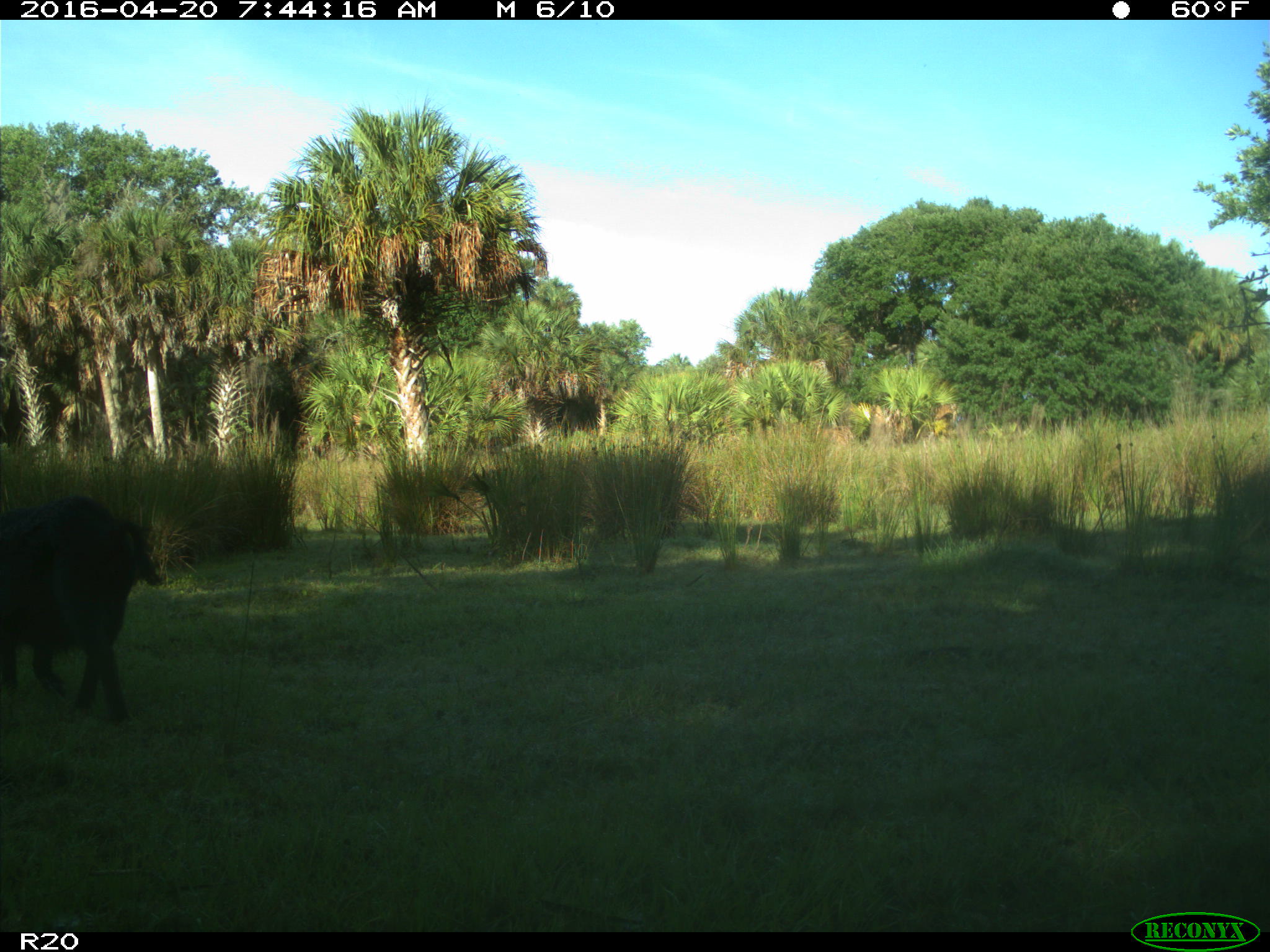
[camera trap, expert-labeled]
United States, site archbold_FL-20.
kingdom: Animalia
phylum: Chordata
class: Mammalia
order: Artiodactyla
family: Suidae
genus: Sus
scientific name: Sus scrofa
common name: wild boar